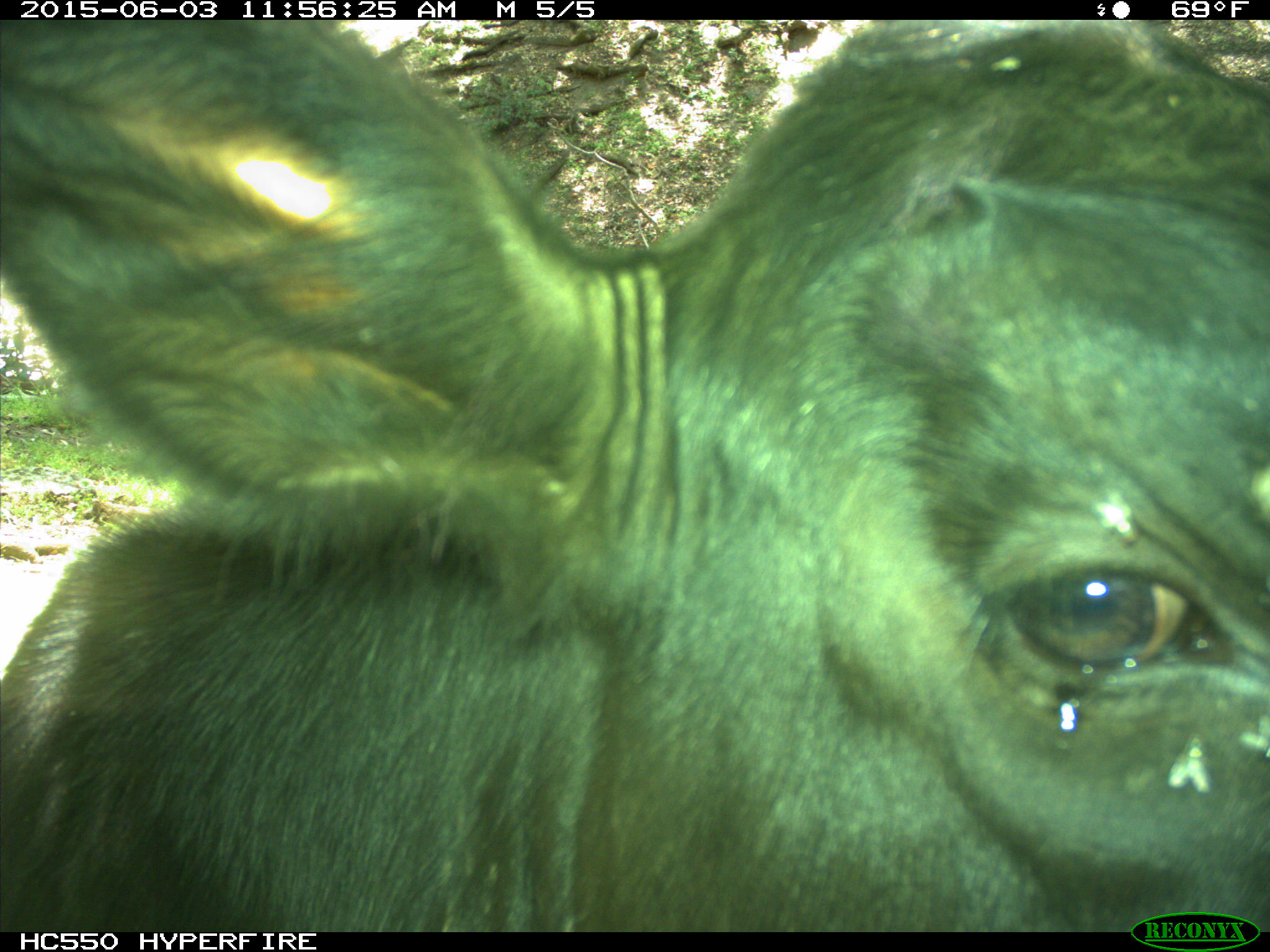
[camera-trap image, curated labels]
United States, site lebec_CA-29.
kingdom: Animalia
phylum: Chordata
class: Mammalia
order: Artiodactyla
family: Bovidae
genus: Bos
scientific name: Bos taurus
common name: domestic cow